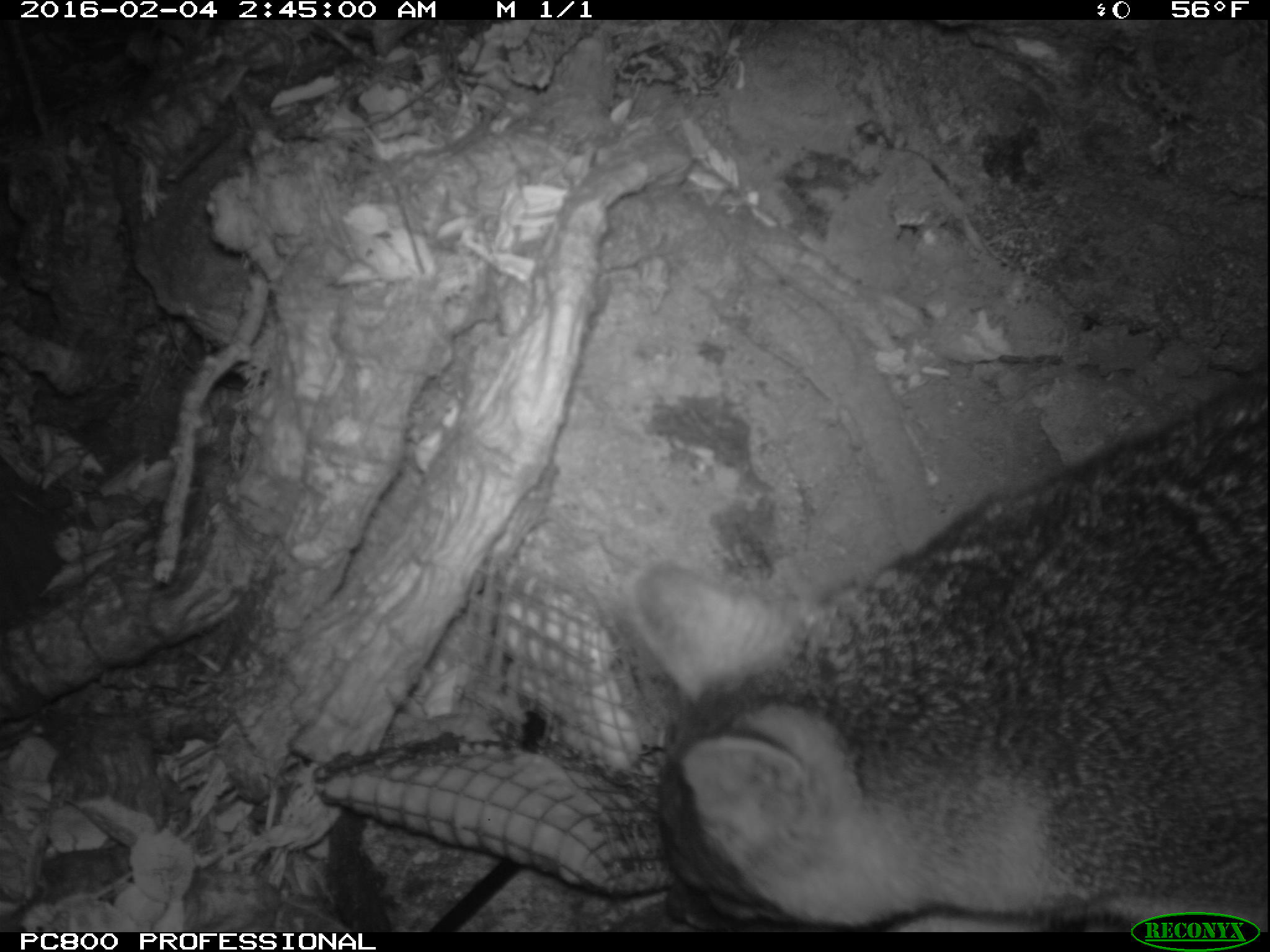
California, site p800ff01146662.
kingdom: Animalia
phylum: Chordata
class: Mammalia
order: Carnivora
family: Canidae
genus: Urocyon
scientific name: Urocyon littoralis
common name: island fox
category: fox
Fox (island fox) (Urocyon littoralis).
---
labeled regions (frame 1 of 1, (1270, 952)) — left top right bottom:
fox: 626 362 1269 932